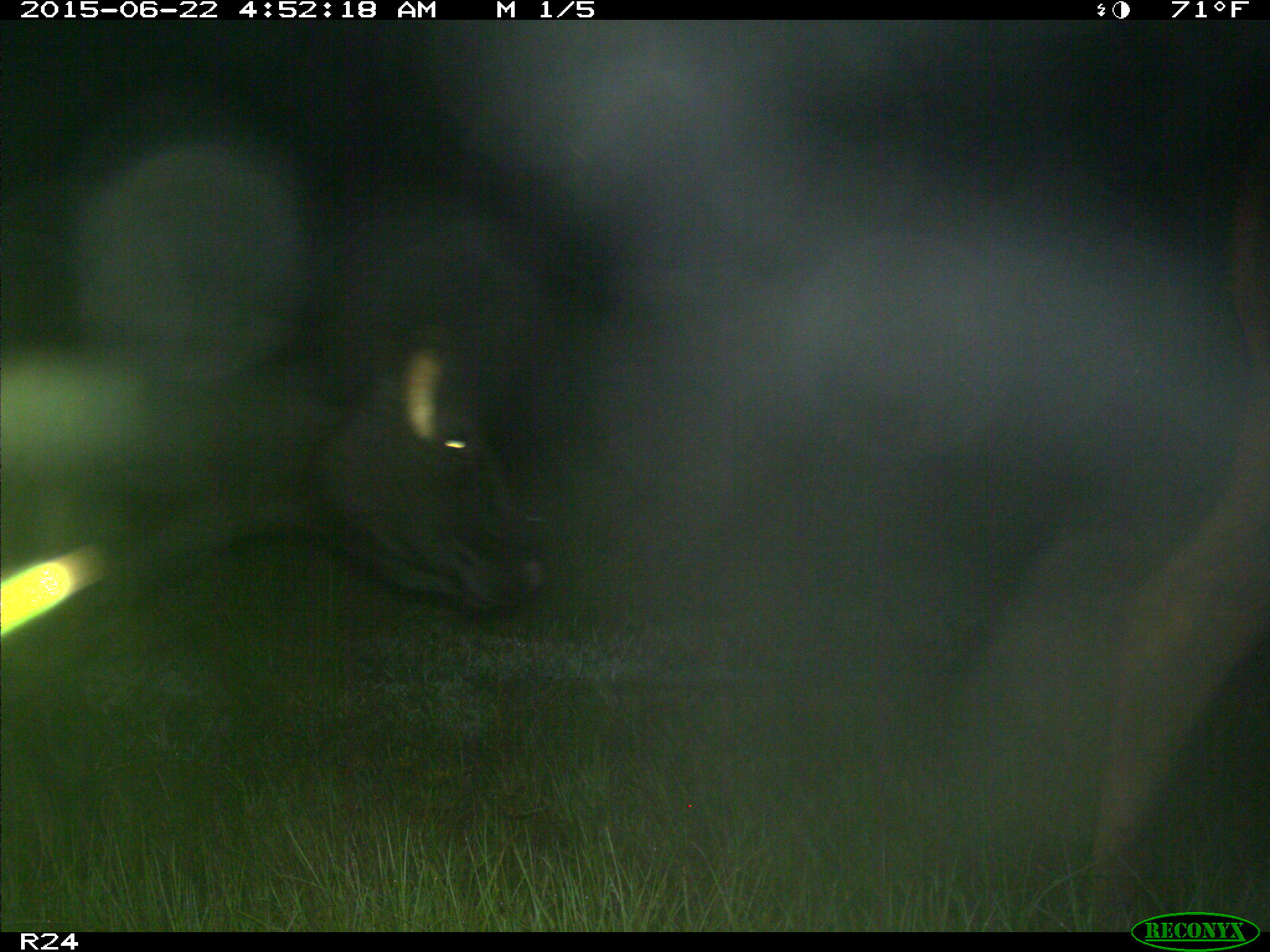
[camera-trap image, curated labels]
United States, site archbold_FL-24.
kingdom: Animalia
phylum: Chordata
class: Mammalia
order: Artiodactyla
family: Bovidae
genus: Bos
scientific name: Bos taurus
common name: domestic cow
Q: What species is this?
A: Bos taurus (domestic cow).